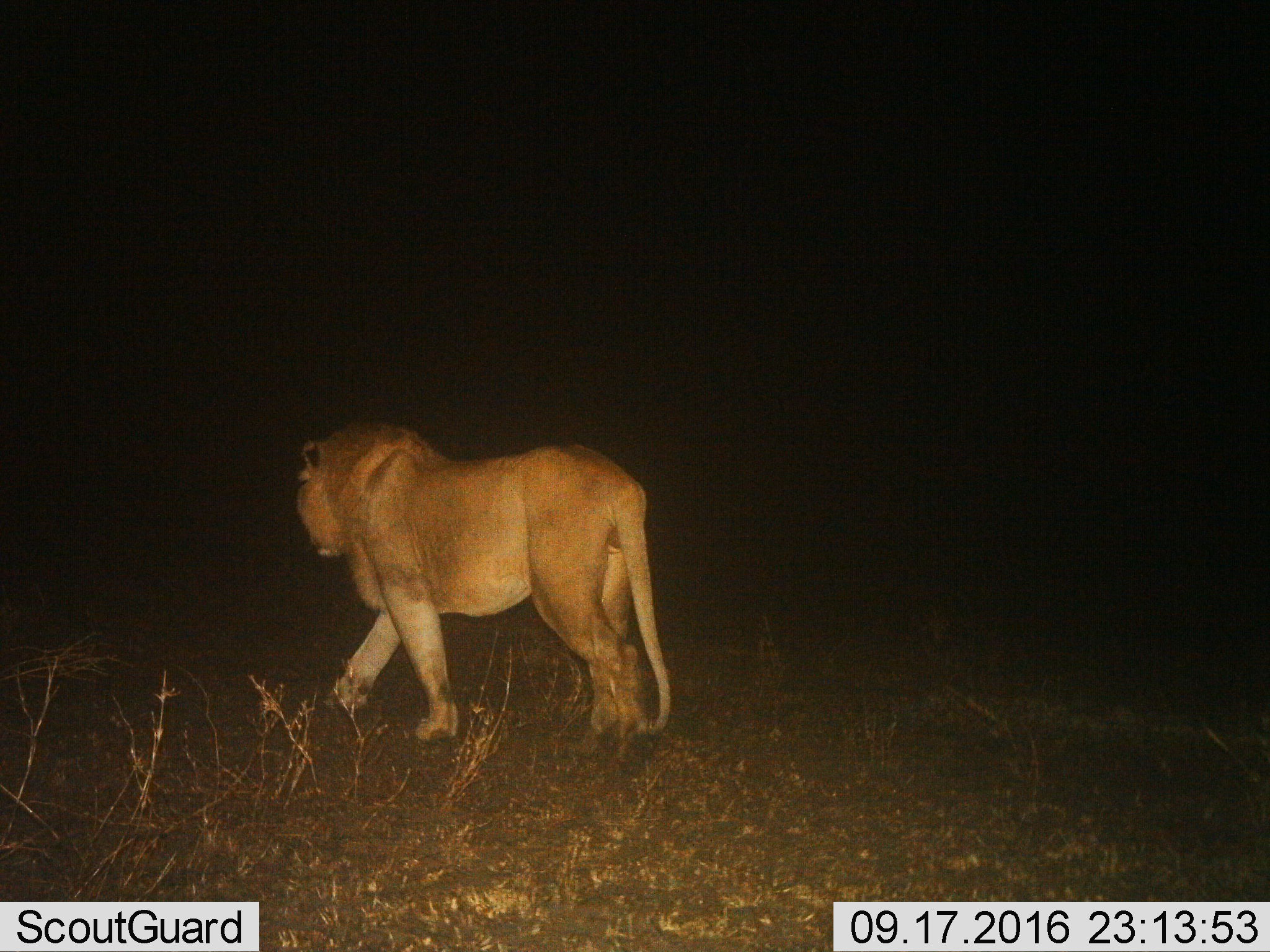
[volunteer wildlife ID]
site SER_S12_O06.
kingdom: Animalia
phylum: Chordata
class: Mammalia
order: Carnivora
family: Felidae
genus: Panthera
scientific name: Panthera leo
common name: lion male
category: lionmale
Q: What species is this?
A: Lionmale (lion male) (Panthera leo).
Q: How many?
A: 1.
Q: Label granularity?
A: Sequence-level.